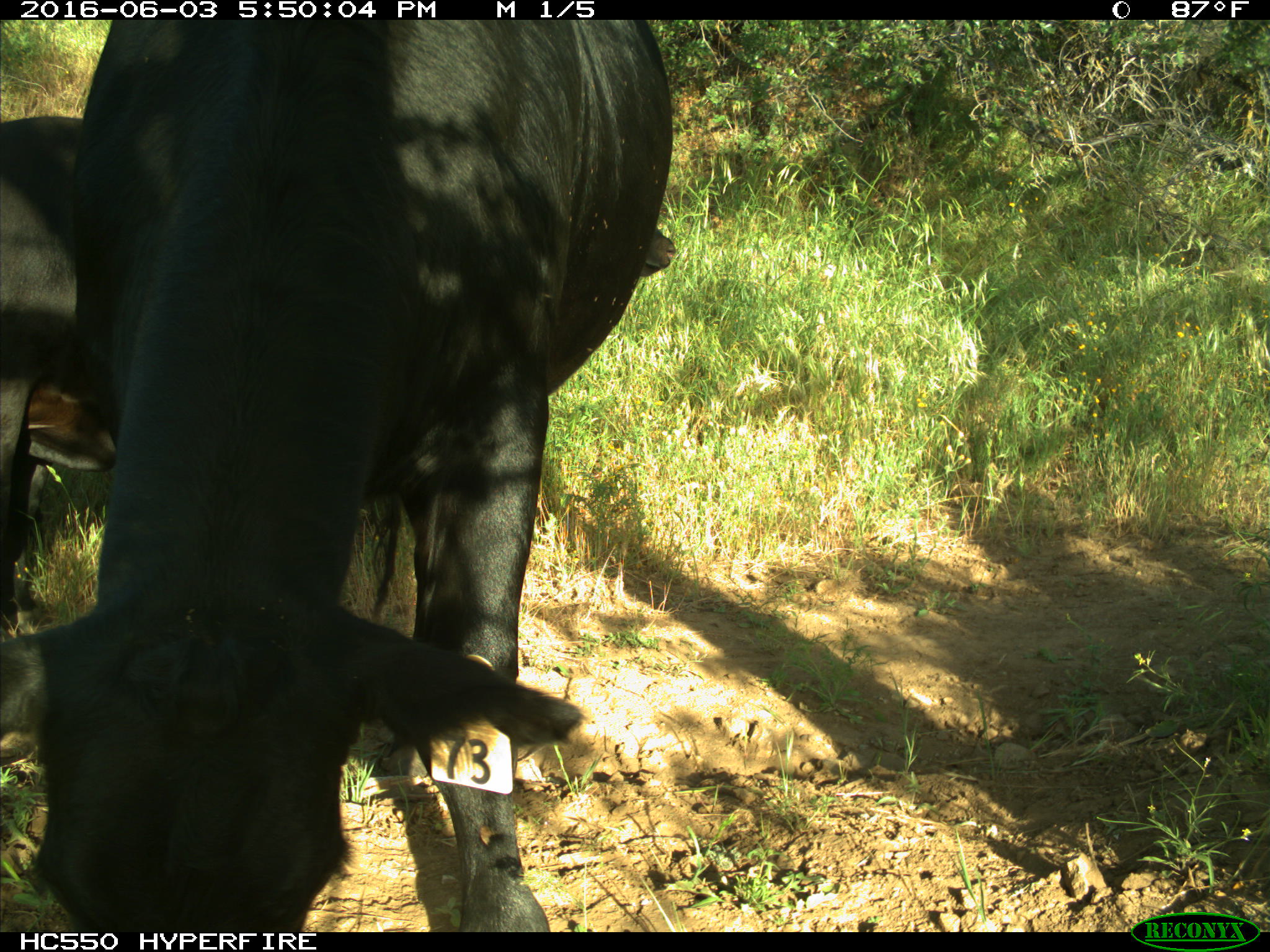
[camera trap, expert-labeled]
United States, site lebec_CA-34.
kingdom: Animalia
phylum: Chordata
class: Mammalia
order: Artiodactyla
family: Bovidae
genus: Bos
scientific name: Bos taurus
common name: domestic cow